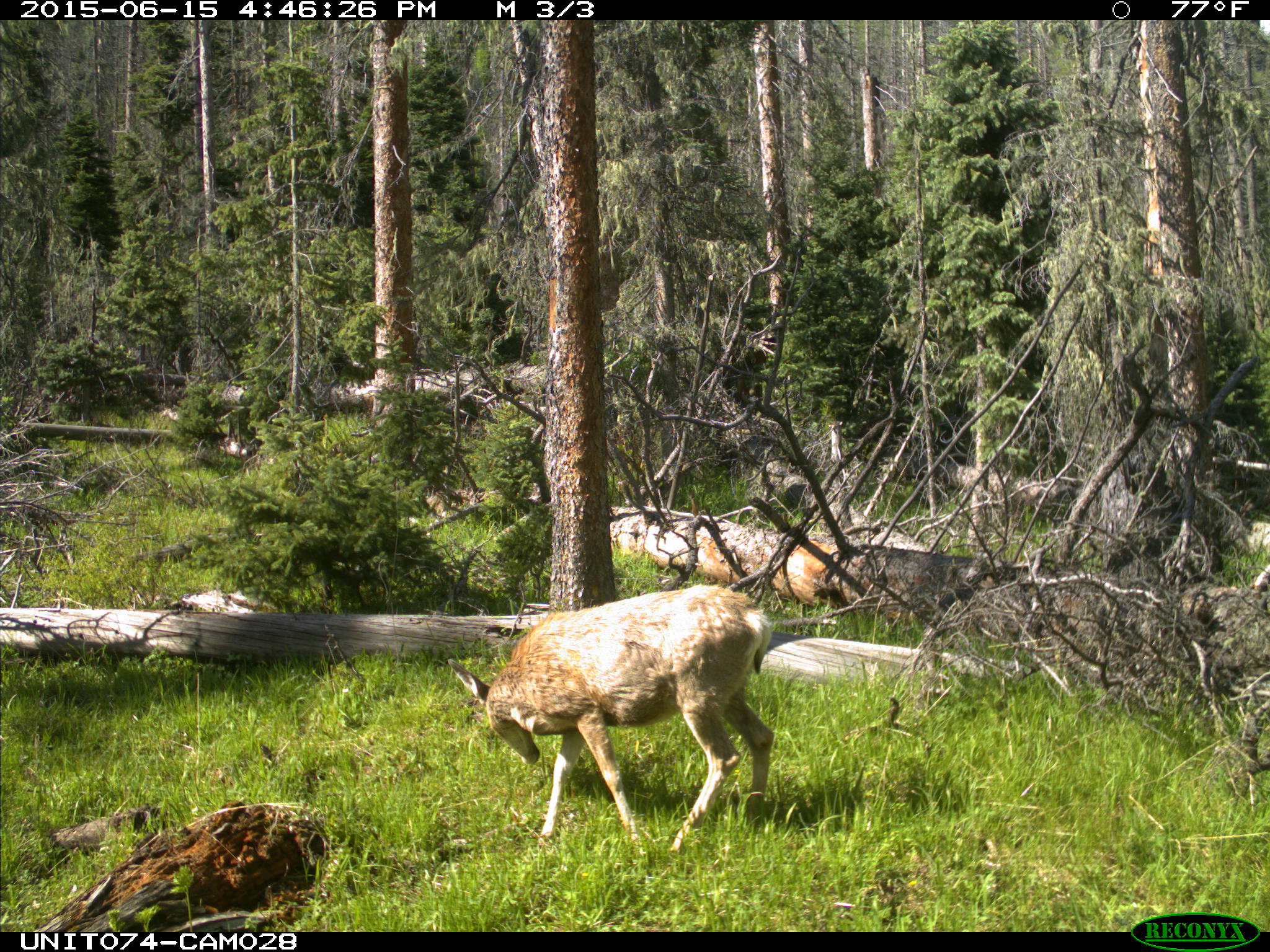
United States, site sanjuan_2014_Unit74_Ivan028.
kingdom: Animalia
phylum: Chordata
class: Mammalia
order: Artiodactyla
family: Cervidae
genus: Odocoileus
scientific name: Odocoileus hemionus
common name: mule deer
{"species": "Odocoileus hemionus (mule deer)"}